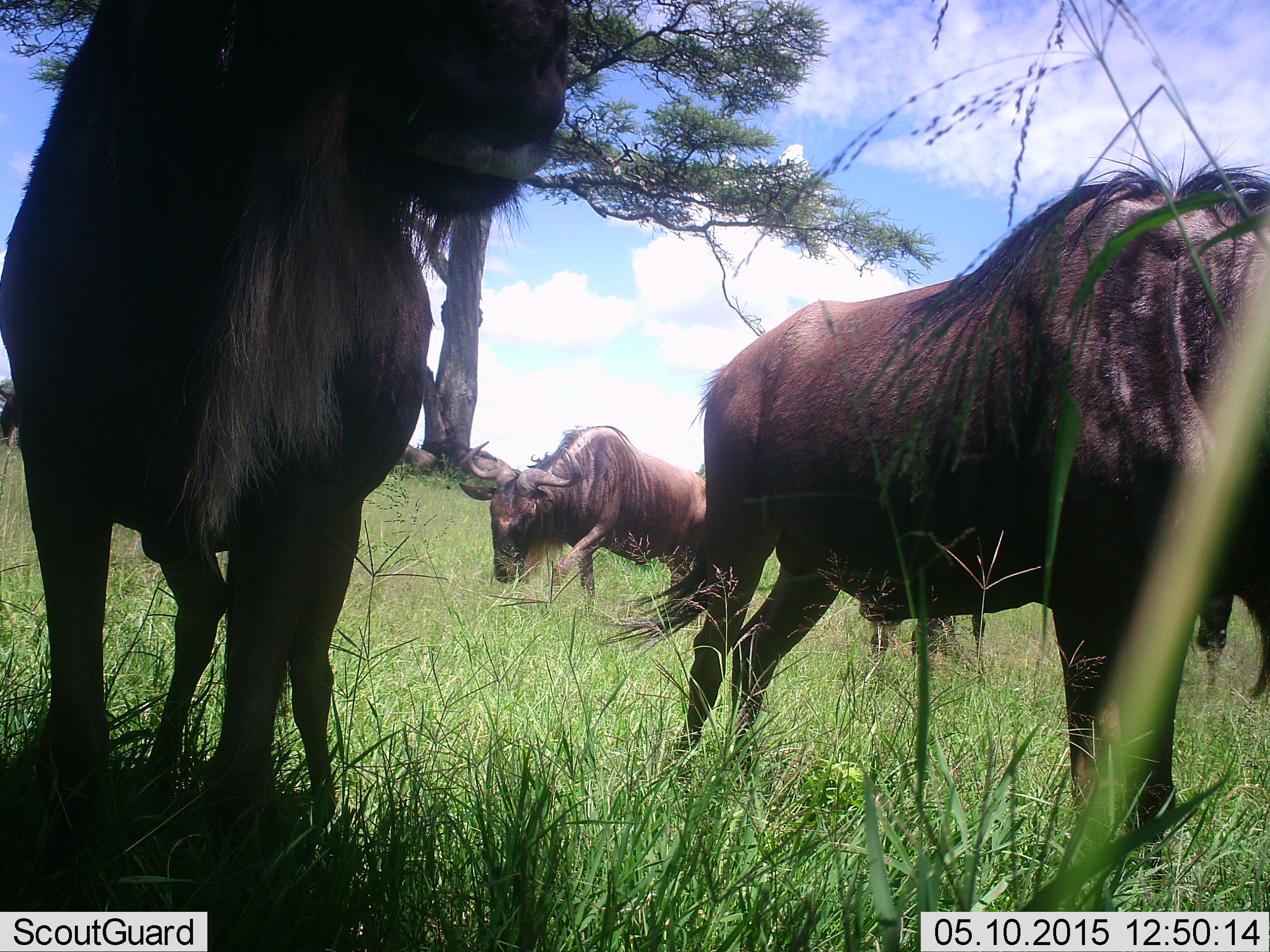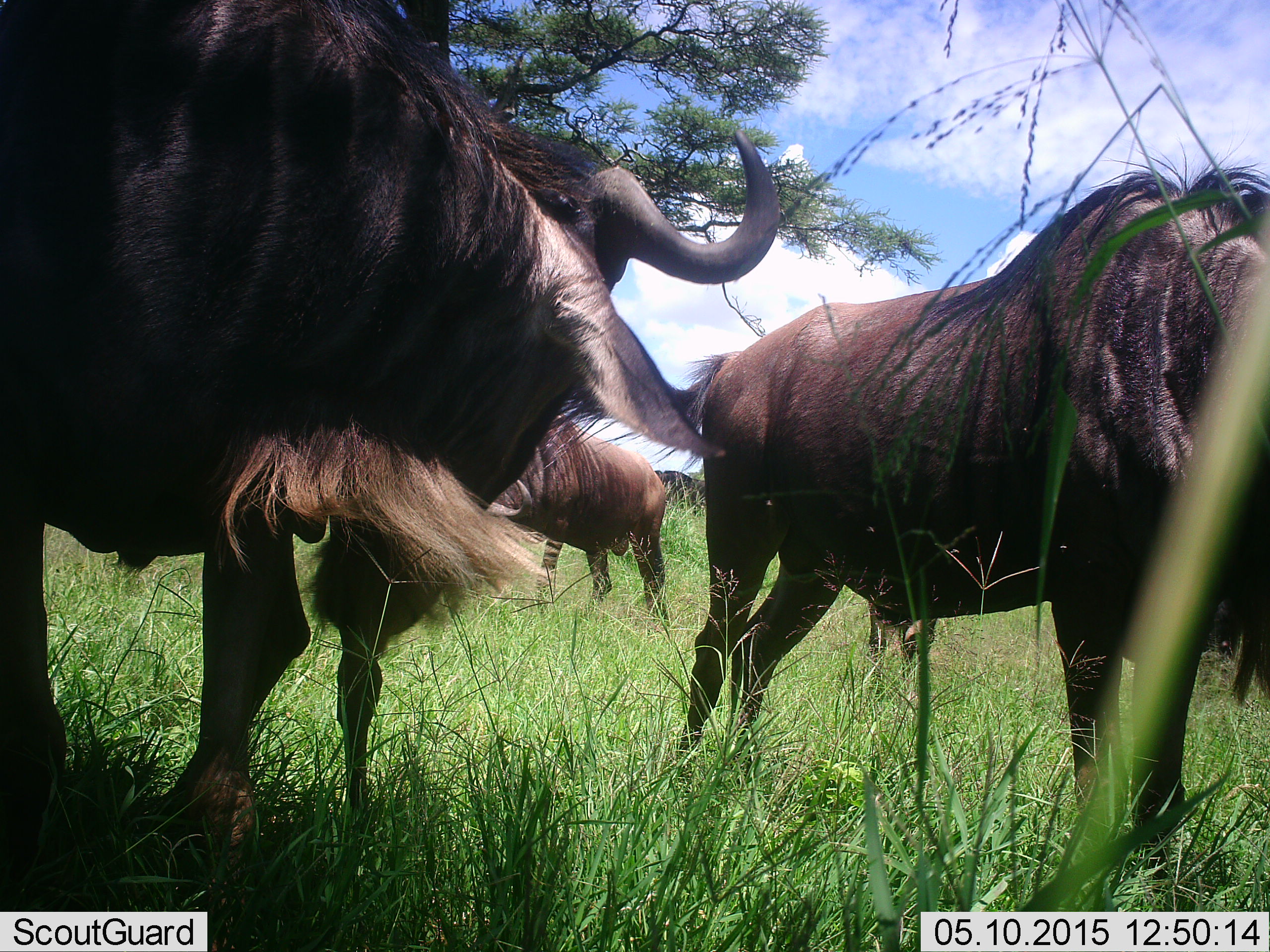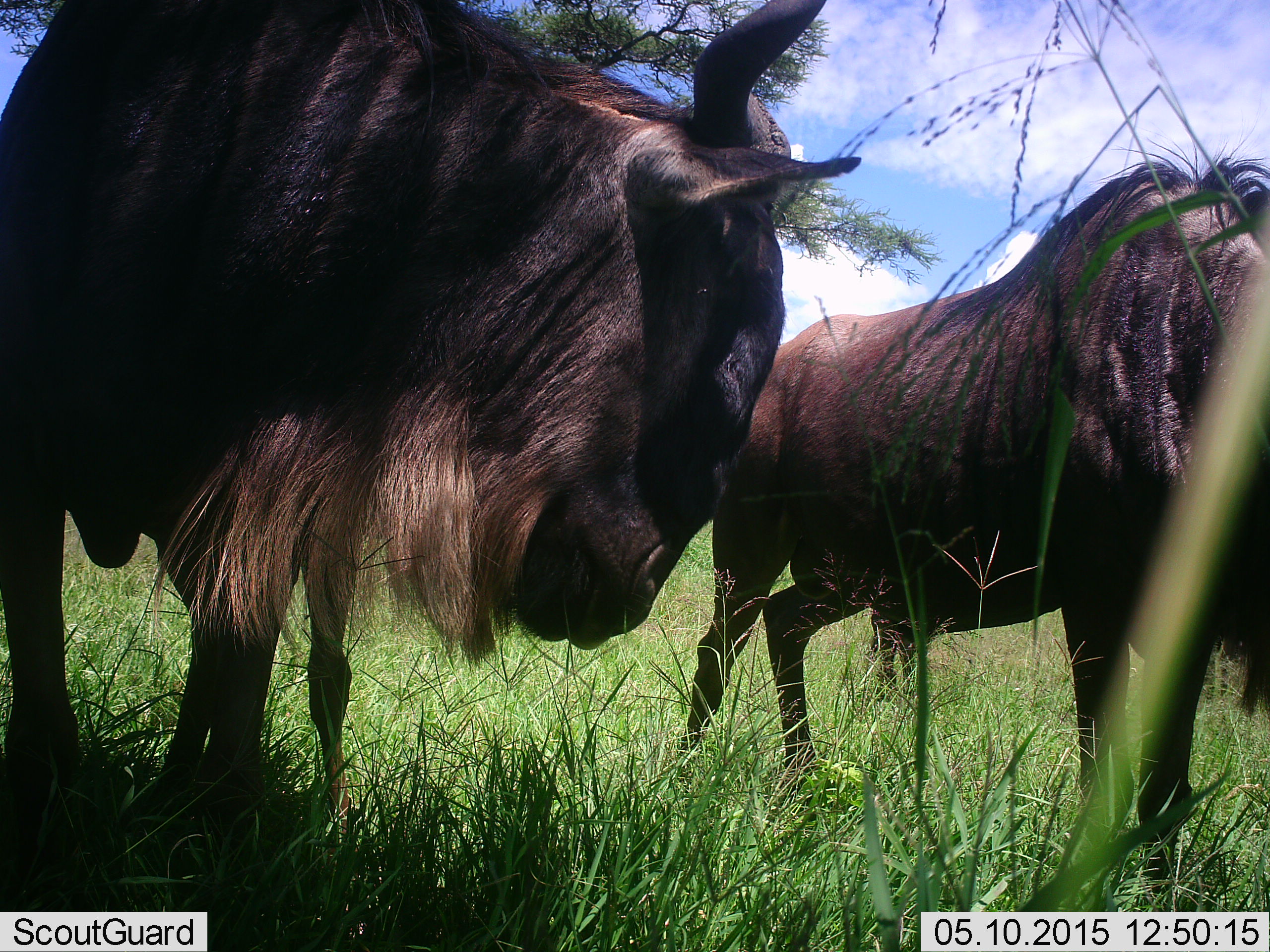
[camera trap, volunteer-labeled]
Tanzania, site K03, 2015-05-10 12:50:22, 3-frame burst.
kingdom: Animalia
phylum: Chordata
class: Mammalia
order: Artiodactyla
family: Bovidae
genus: Connochaetes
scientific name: Connochaetes taurinus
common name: blue wildebeest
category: wildebeest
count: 3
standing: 100%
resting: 18%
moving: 73%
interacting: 0%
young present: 0%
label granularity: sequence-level